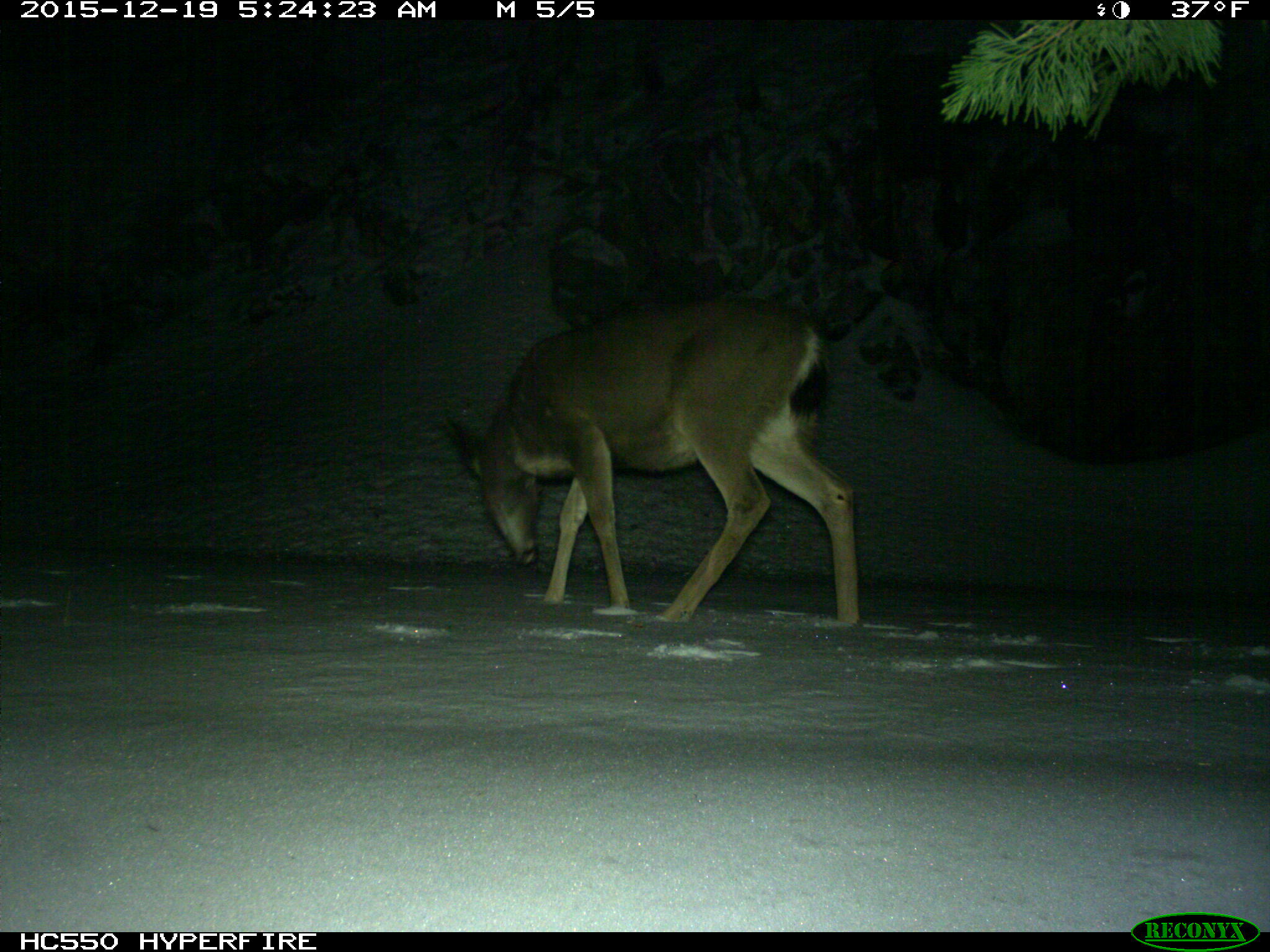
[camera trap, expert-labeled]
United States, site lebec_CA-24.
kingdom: Animalia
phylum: Chordata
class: Mammalia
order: Artiodactyla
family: Cervidae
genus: Odocoileus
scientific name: Odocoileus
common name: deer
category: unidentified deer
Unidentified deer (deer) (Odocoileus).